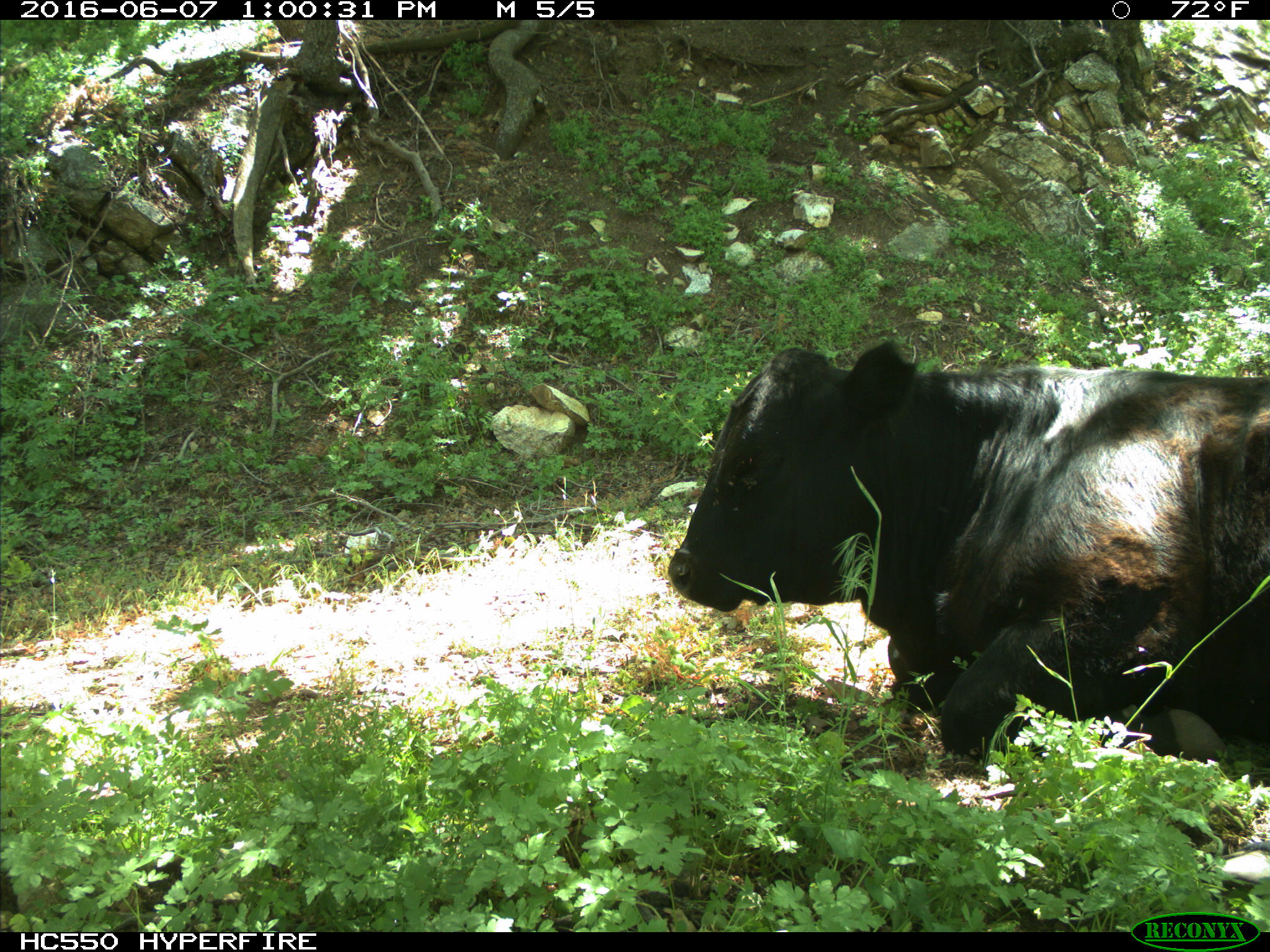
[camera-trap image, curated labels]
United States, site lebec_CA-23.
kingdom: Animalia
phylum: Chordata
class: Mammalia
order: Artiodactyla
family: Bovidae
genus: Bos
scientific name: Bos taurus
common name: domestic cow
Bos taurus (domestic cow).